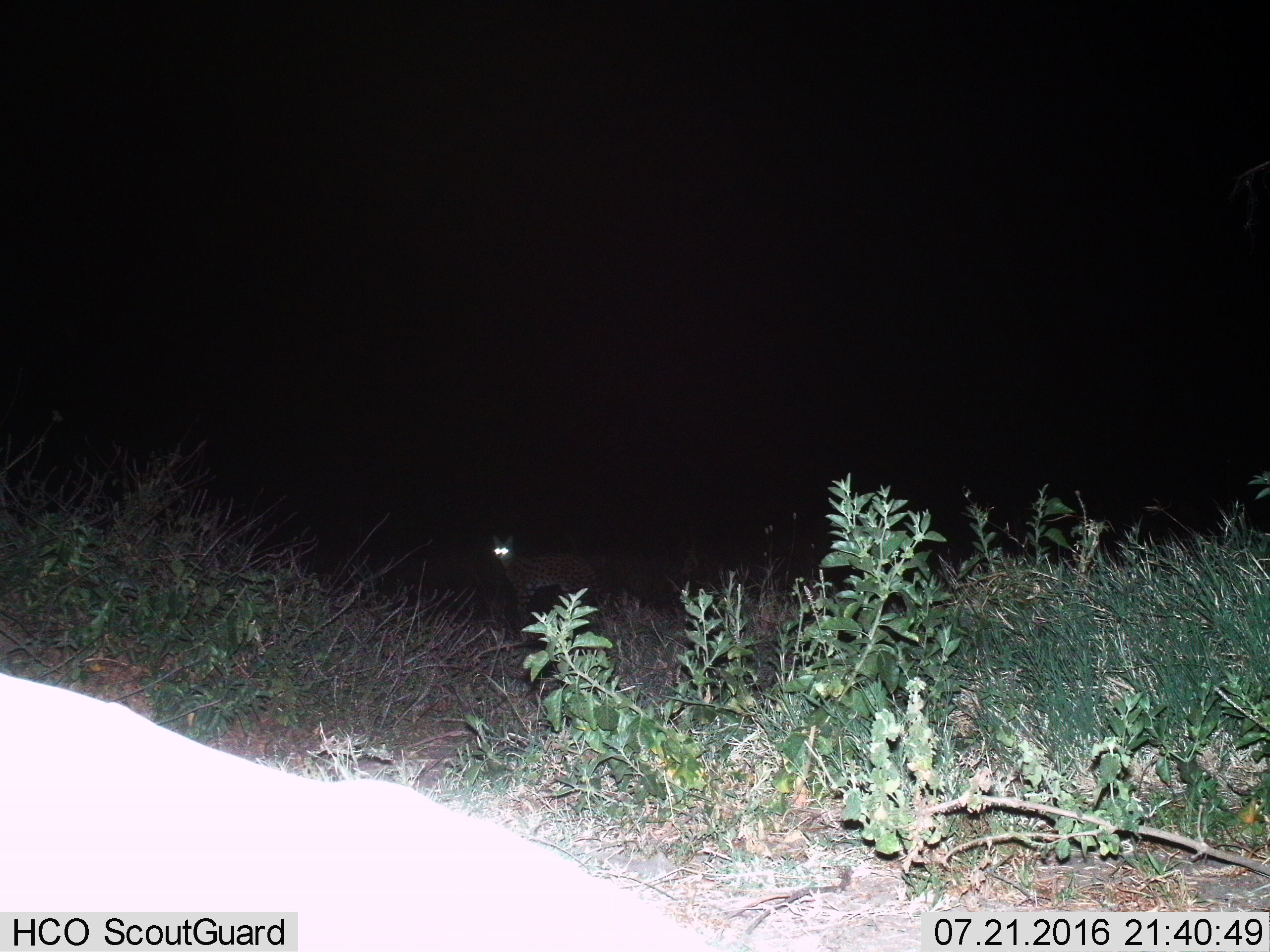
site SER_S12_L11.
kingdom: Animalia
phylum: Chordata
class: Mammalia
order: Carnivora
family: Felidae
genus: Leptailurus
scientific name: Leptailurus serval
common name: serval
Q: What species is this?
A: Serval (Leptailurus serval).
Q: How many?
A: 1.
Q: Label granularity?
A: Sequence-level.